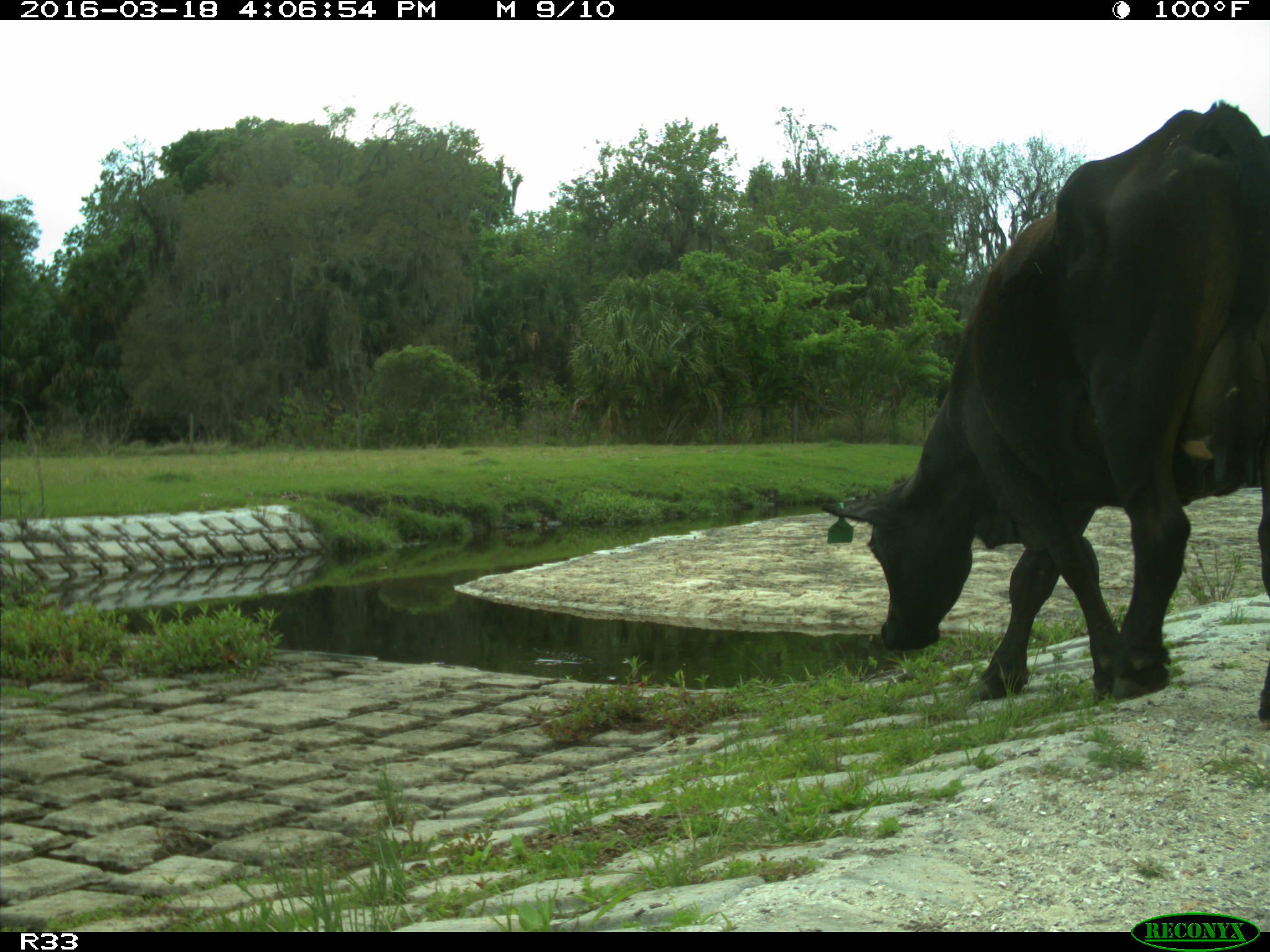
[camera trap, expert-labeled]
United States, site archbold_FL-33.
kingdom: Animalia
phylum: Chordata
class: Mammalia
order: Artiodactyla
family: Bovidae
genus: Bos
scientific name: Bos taurus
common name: domestic cow